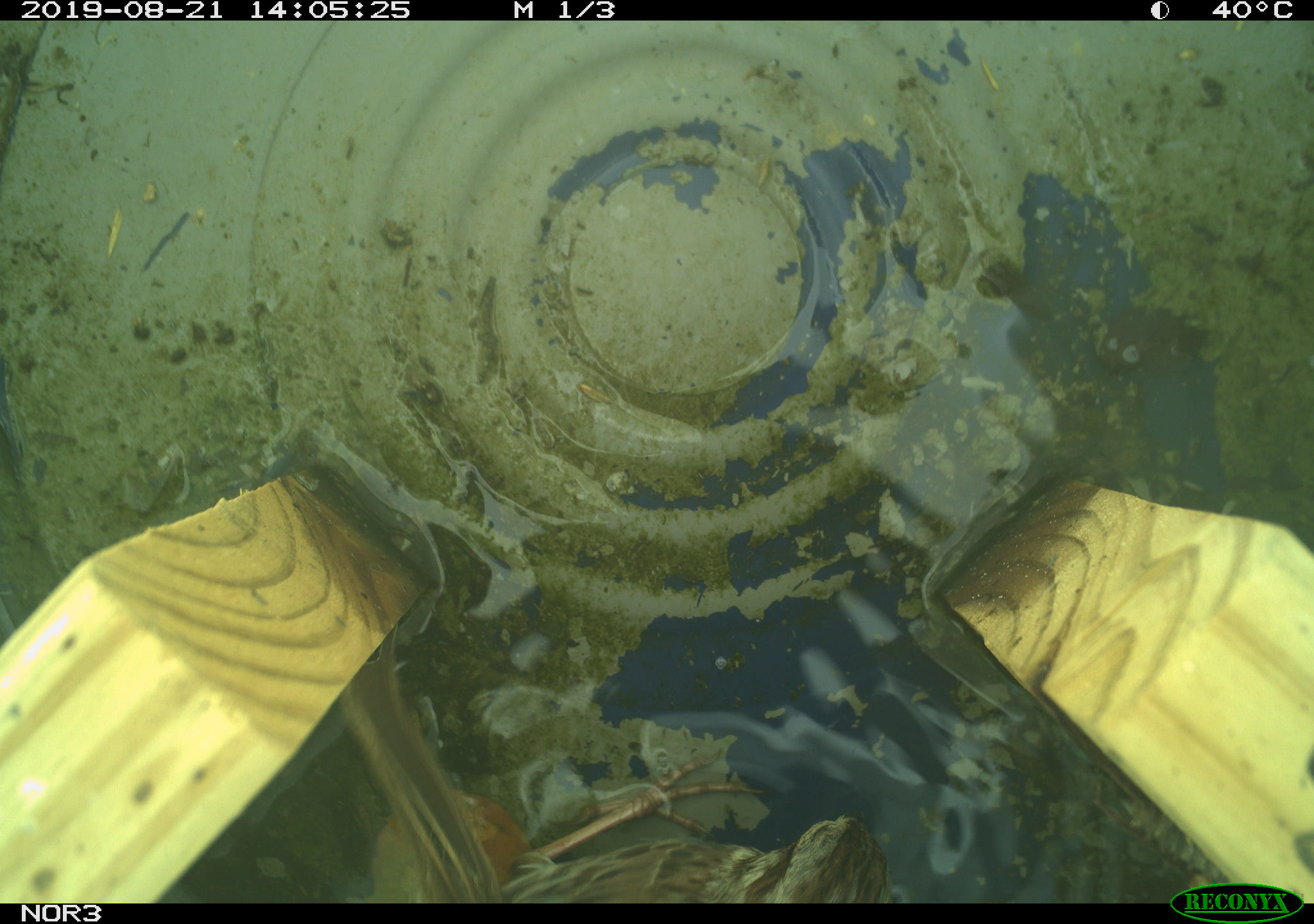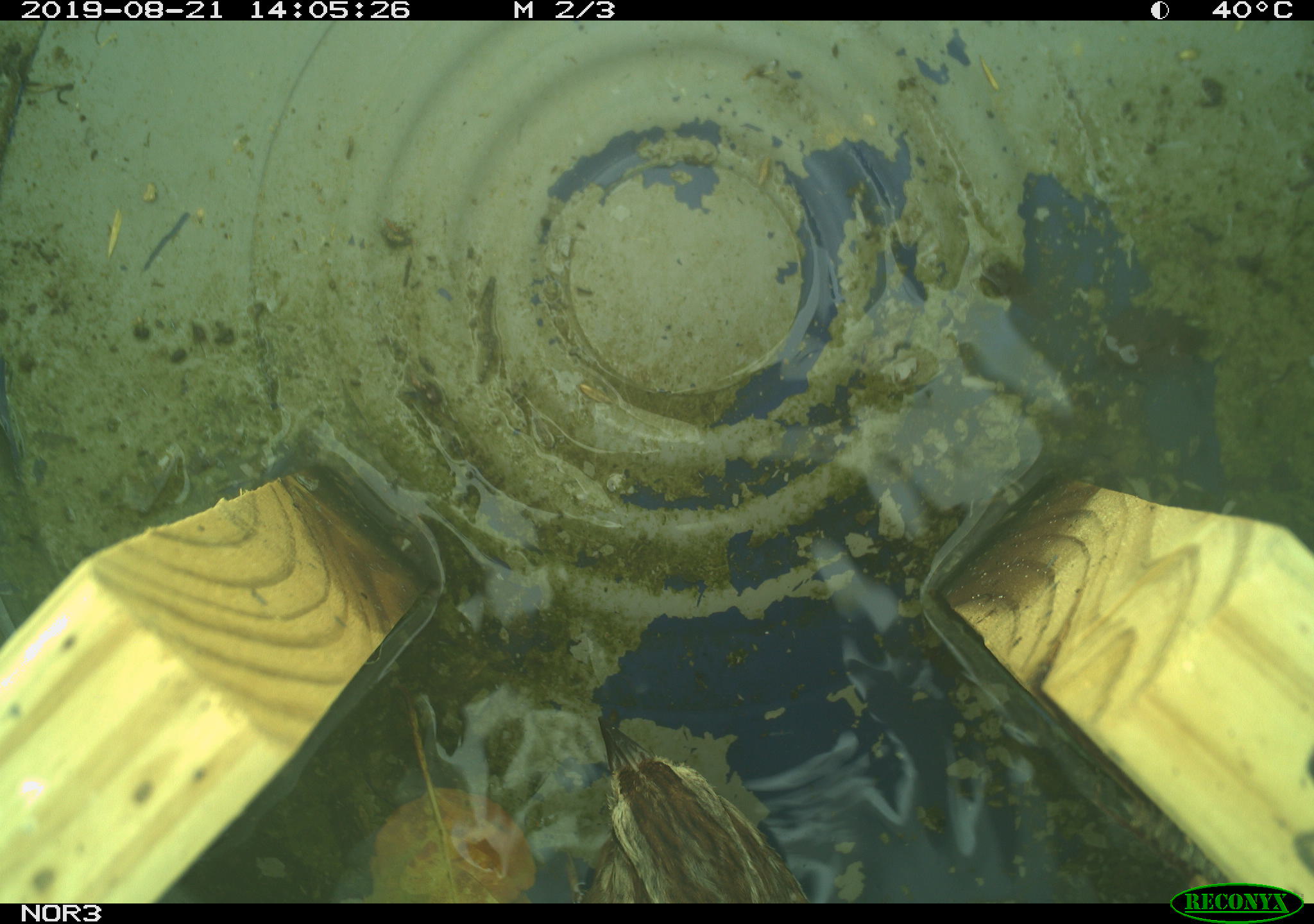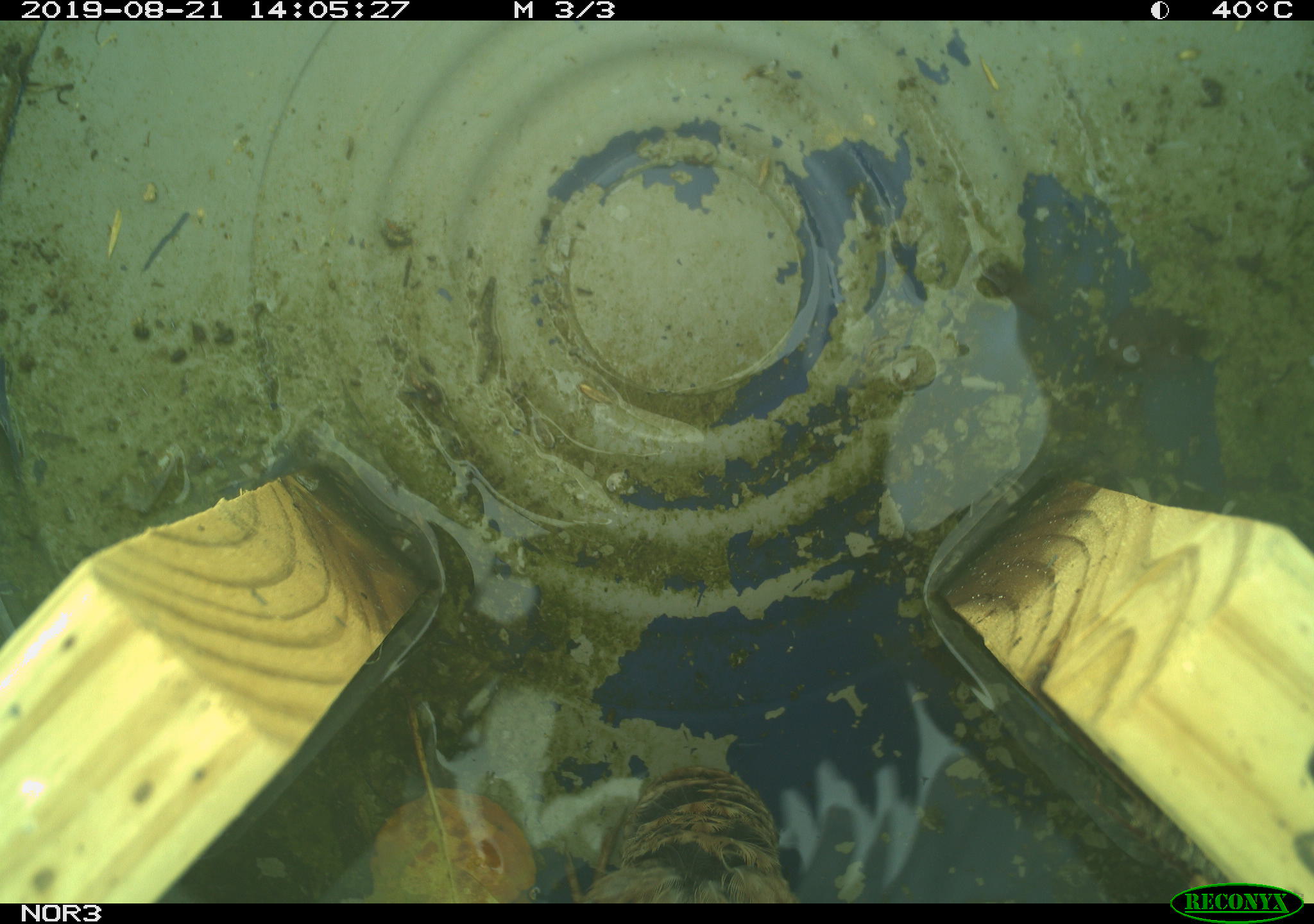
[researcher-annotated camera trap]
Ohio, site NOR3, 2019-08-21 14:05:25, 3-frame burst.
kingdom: Animalia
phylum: Chordata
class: Aves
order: Passeriformes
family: Passerellidae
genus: Melospiza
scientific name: Melospiza melodia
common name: song sparrow